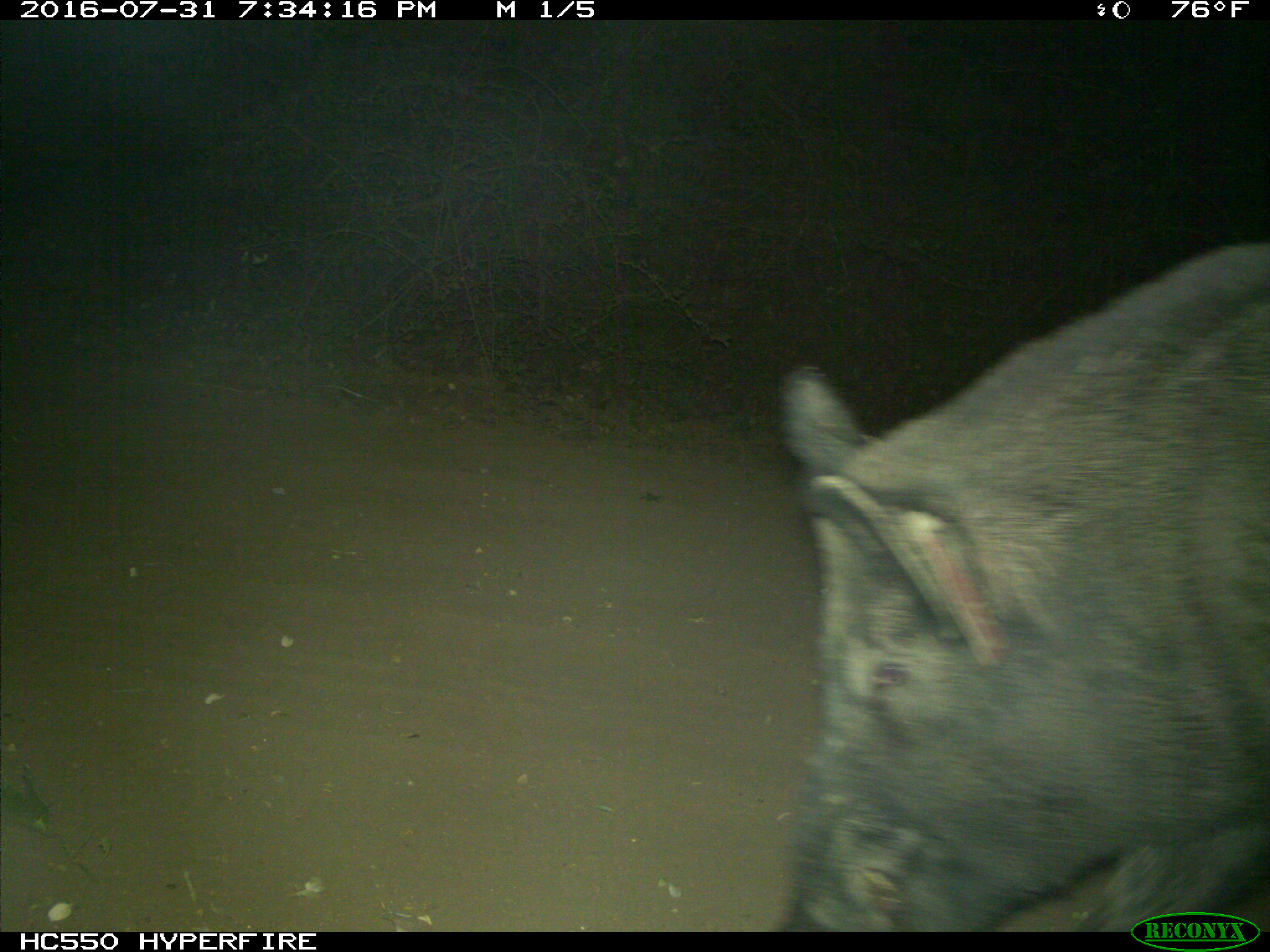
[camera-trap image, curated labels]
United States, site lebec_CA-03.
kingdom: Animalia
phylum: Chordata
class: Mammalia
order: Artiodactyla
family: Suidae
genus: Sus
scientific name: Sus scrofa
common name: wild boar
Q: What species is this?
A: Sus scrofa (wild boar).